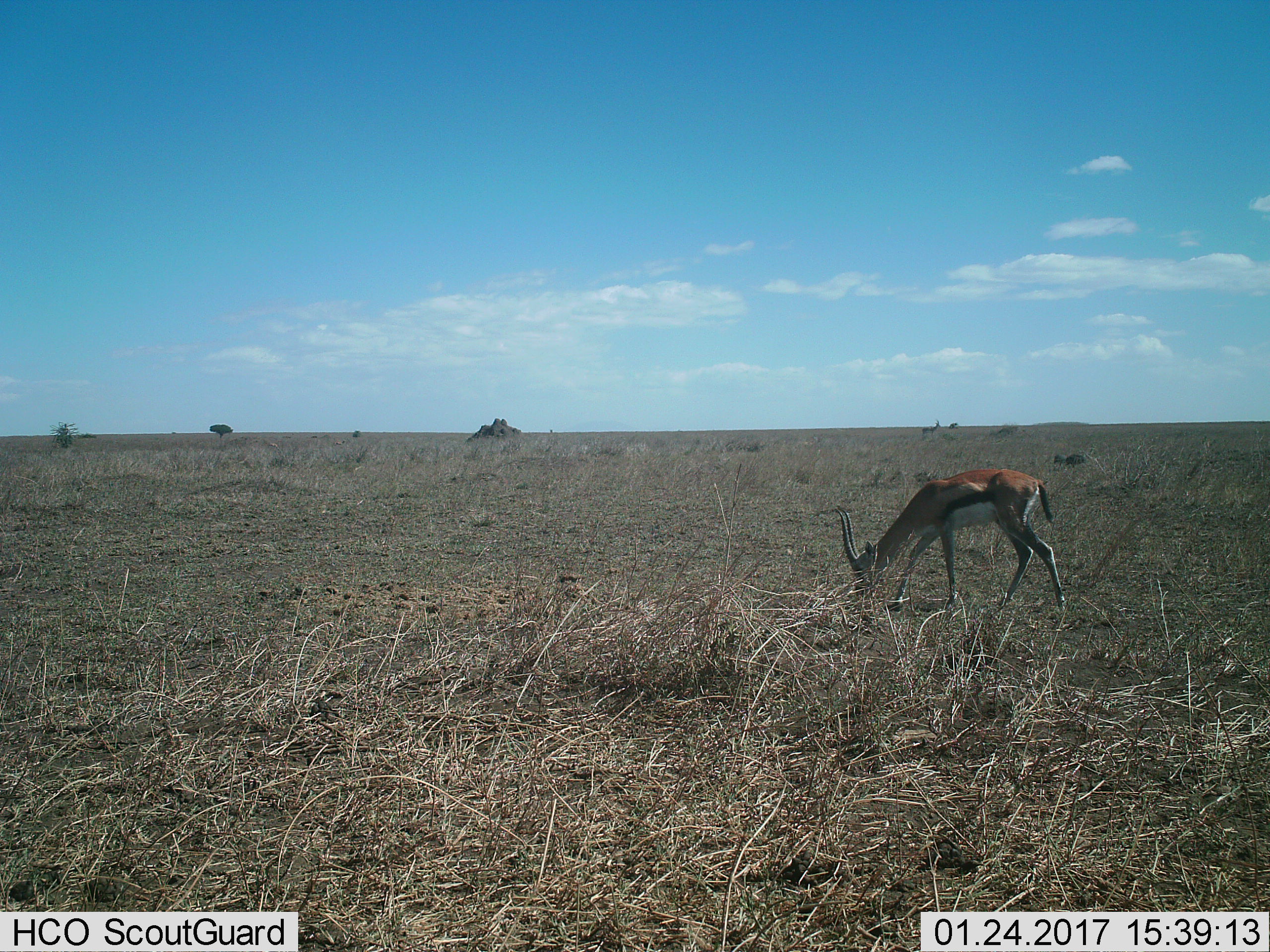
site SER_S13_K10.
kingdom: Animalia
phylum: Chordata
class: Mammalia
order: Artiodactyla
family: Bovidae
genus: Eudorcas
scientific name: Eudorcas thomsonii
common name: thomson's gazelle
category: gazellethomsons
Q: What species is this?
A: Gazellethomsons (thomson's gazelle) (Eudorcas thomsonii).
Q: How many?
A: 1.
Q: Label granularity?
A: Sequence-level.